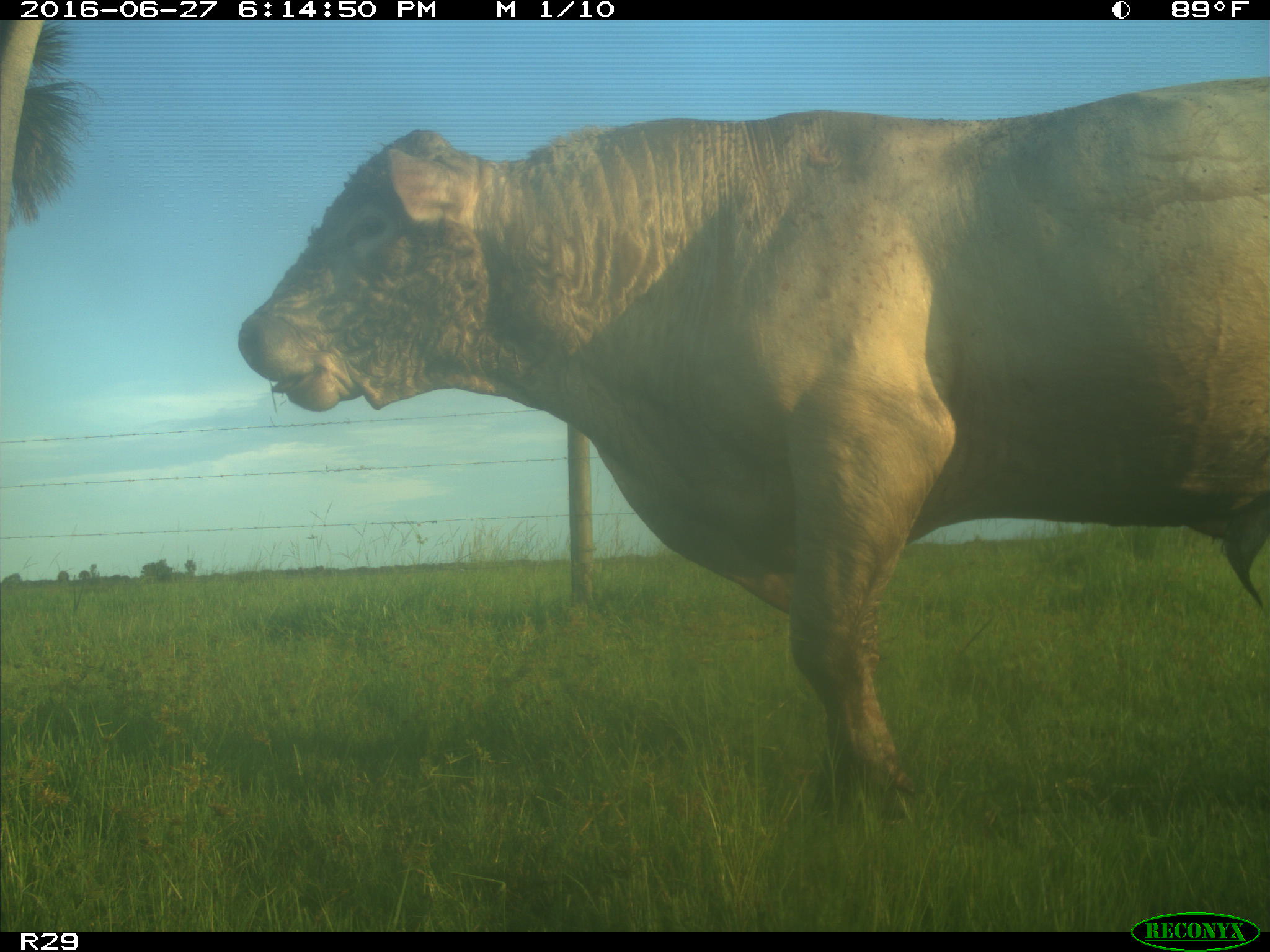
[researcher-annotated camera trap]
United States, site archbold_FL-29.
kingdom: Animalia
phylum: Chordata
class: Mammalia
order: Artiodactyla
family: Bovidae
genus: Bos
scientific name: Bos taurus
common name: domestic cow